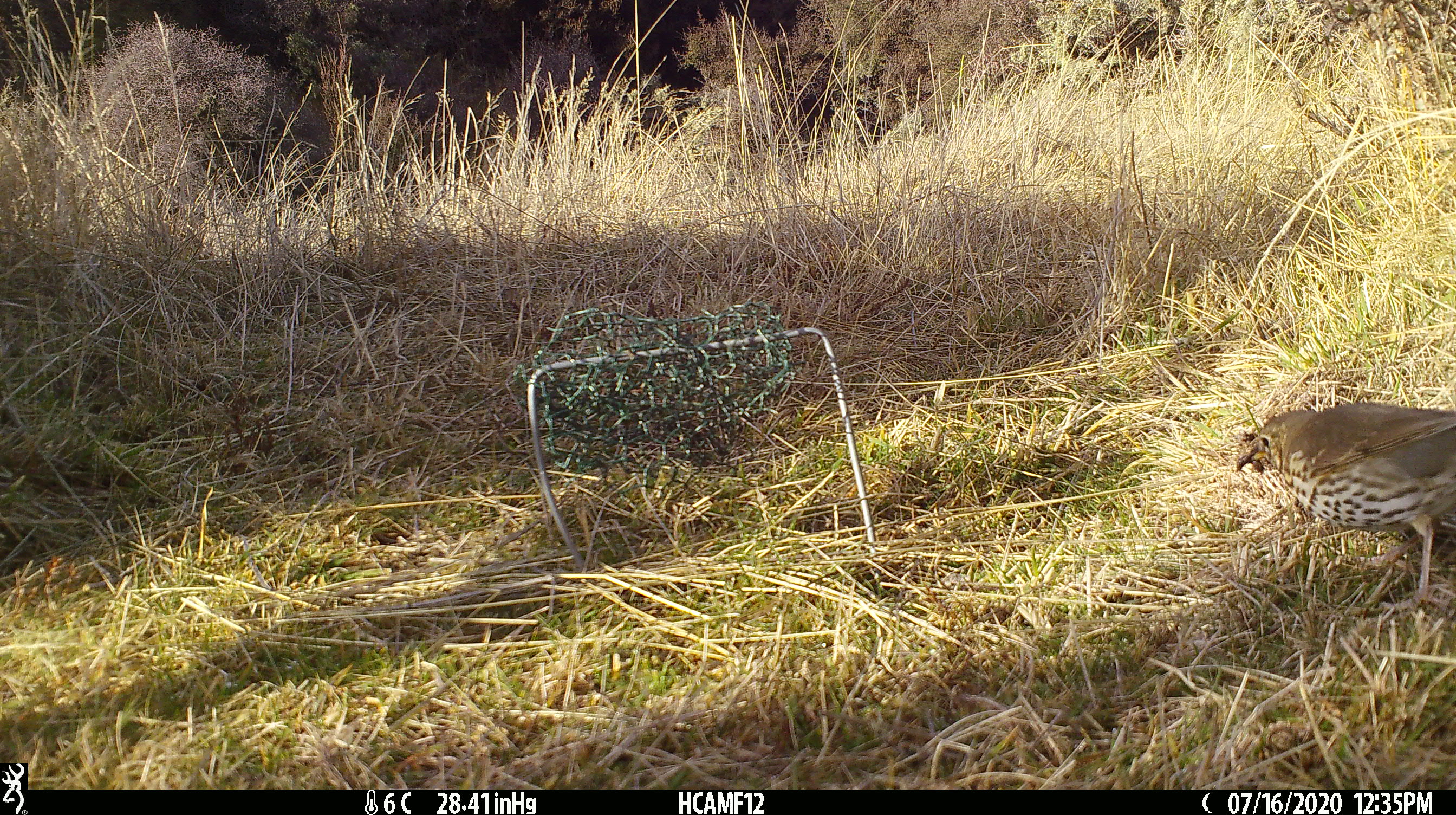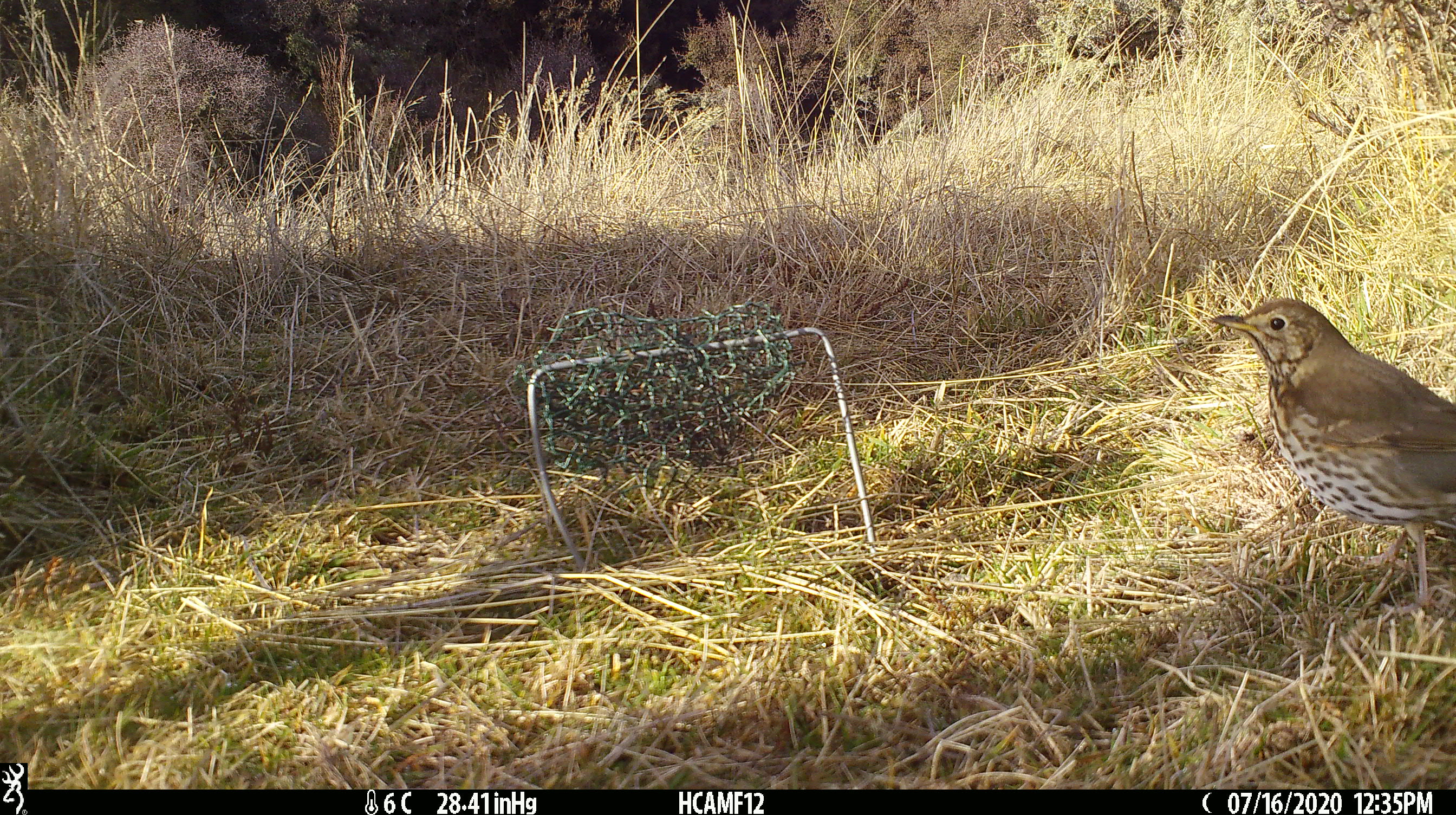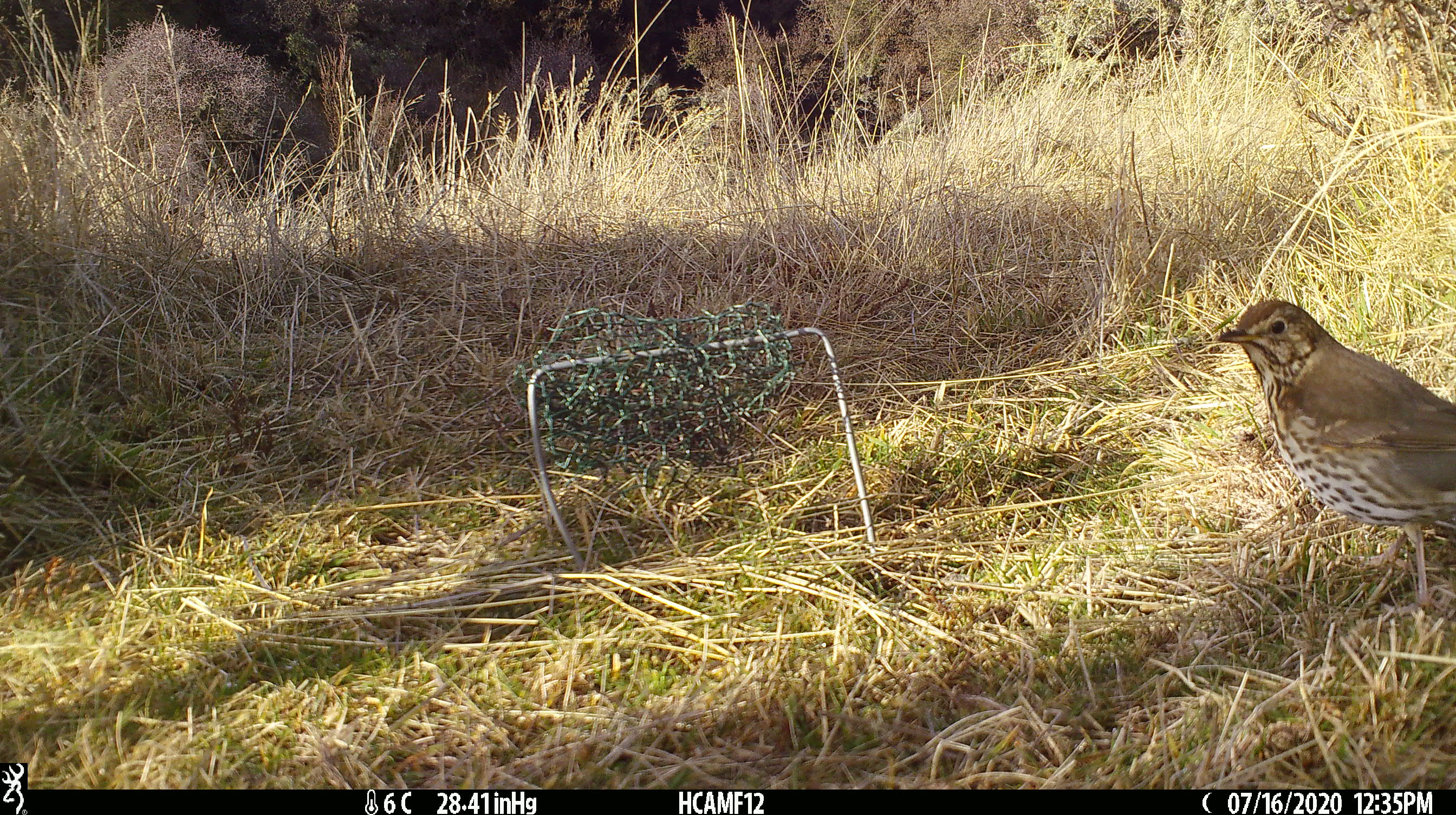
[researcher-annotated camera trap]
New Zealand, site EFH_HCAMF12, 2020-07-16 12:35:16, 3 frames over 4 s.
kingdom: Animalia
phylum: Chordata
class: Aves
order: Passeriformes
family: Turdidae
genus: Turdus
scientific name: Turdus philomelos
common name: song thrush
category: thrush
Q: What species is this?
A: Thrush (song thrush) (Turdus philomelos).